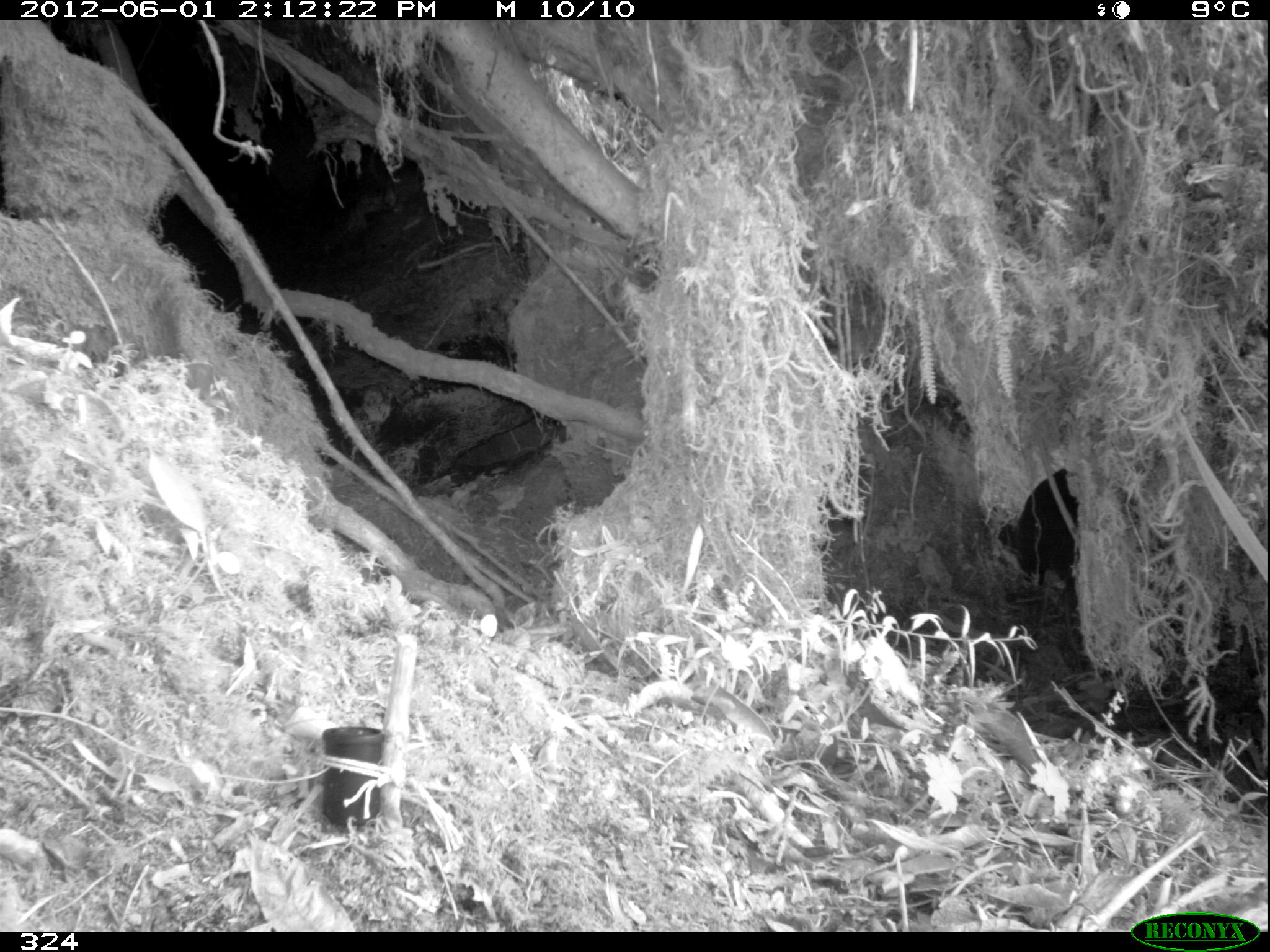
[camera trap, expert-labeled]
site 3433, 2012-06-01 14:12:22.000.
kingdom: Animalia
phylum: Chordata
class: Aves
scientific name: Aves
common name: bird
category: unknown bird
Unknown bird (bird) (Aves).